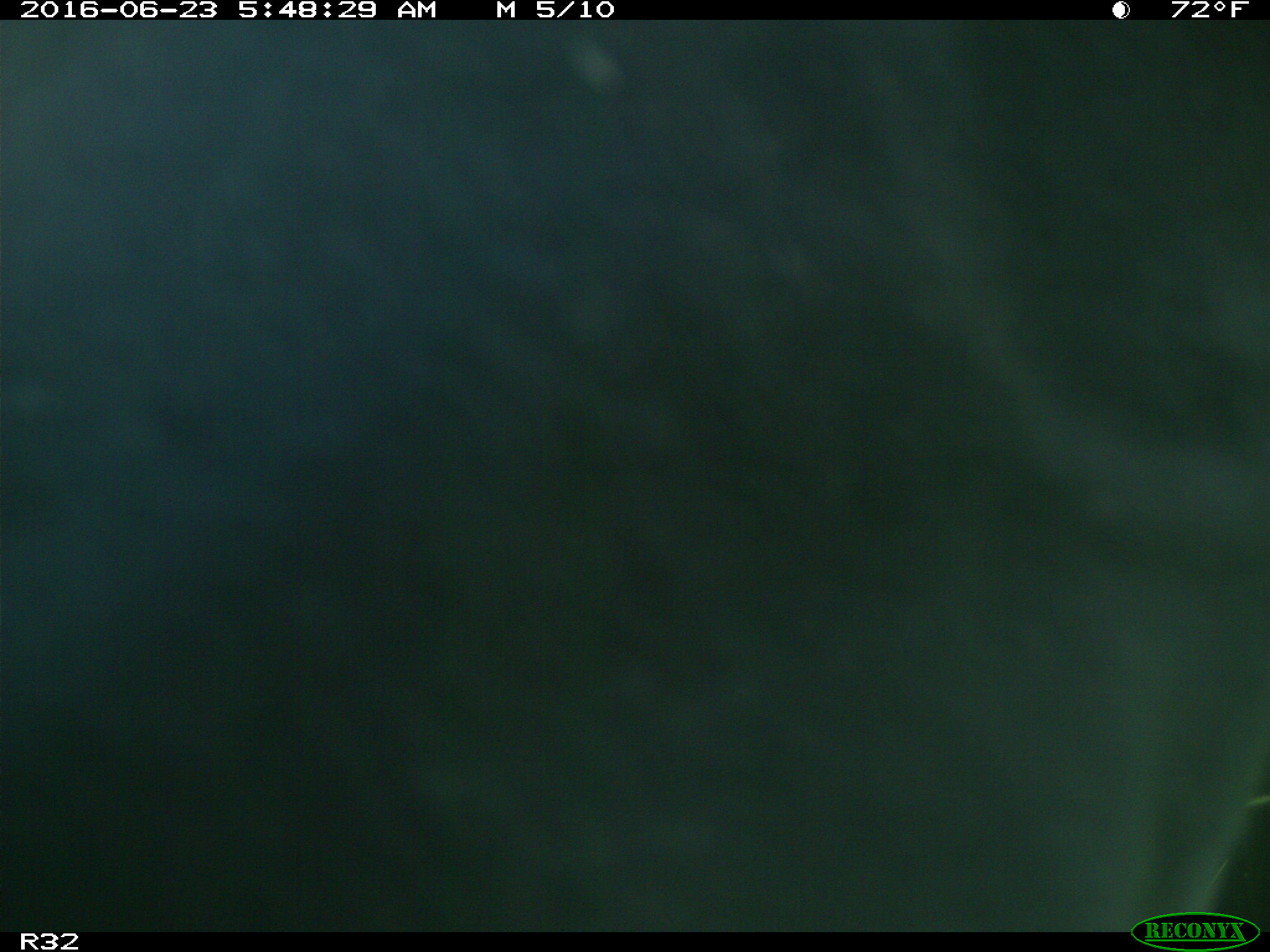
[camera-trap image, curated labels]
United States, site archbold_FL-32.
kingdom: Animalia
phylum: Chordata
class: Mammalia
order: Artiodactyla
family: Bovidae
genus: Bos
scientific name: Bos taurus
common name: domestic cow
Bos taurus (domestic cow).